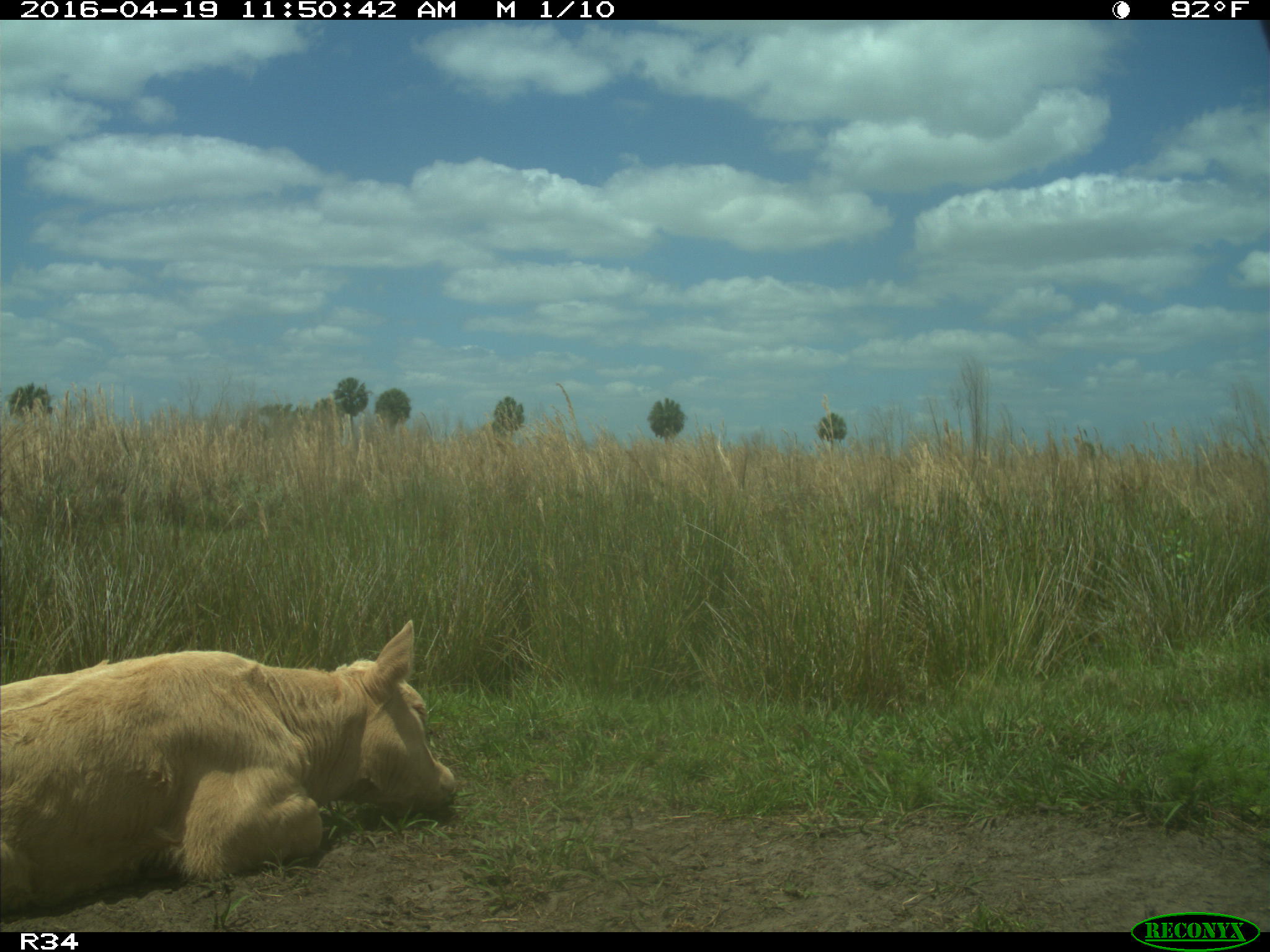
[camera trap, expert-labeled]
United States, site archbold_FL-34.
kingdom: Animalia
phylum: Chordata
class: Mammalia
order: Artiodactyla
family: Bovidae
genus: Bos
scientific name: Bos taurus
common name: domestic cow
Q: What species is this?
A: Bos taurus (domestic cow).